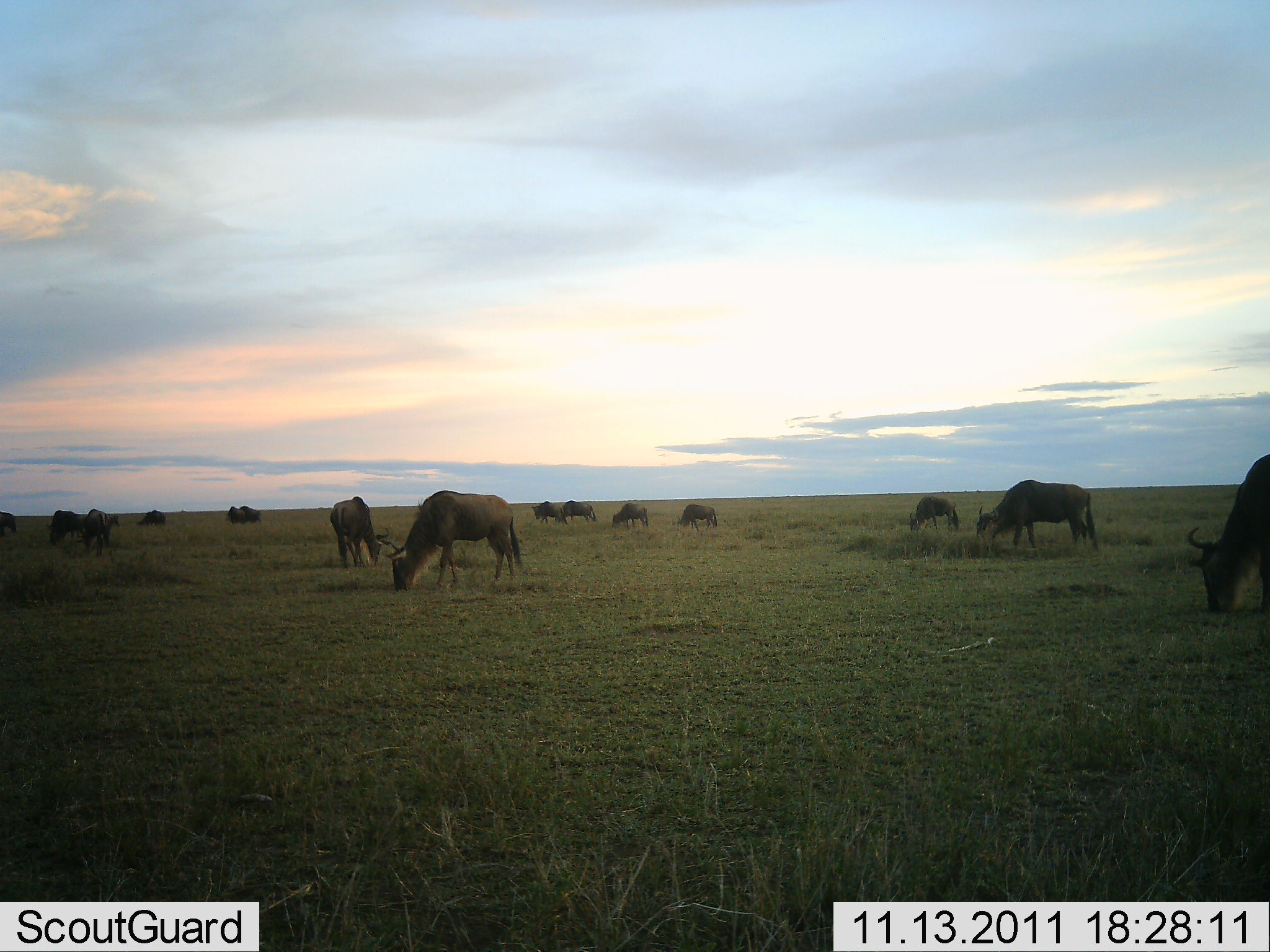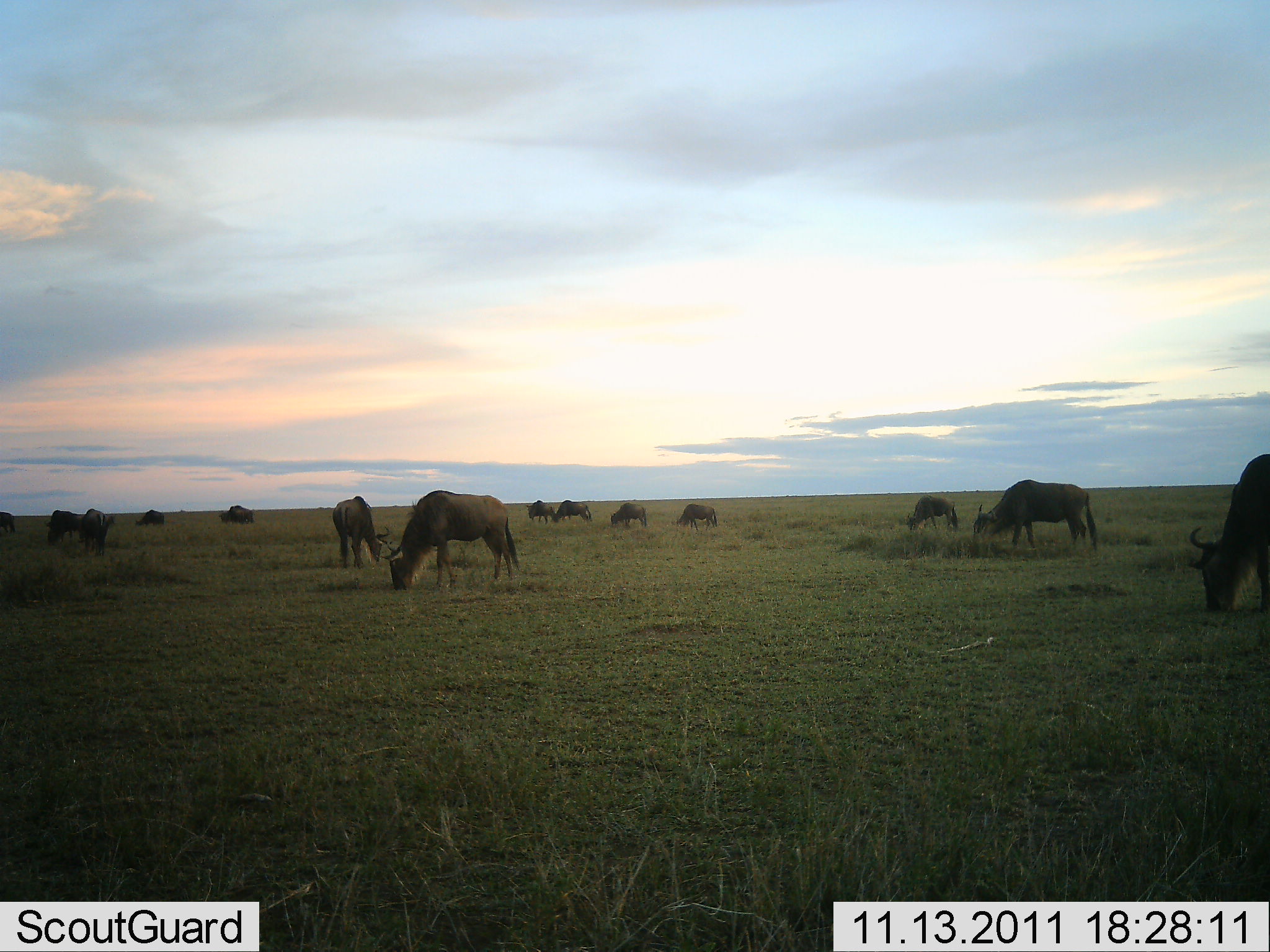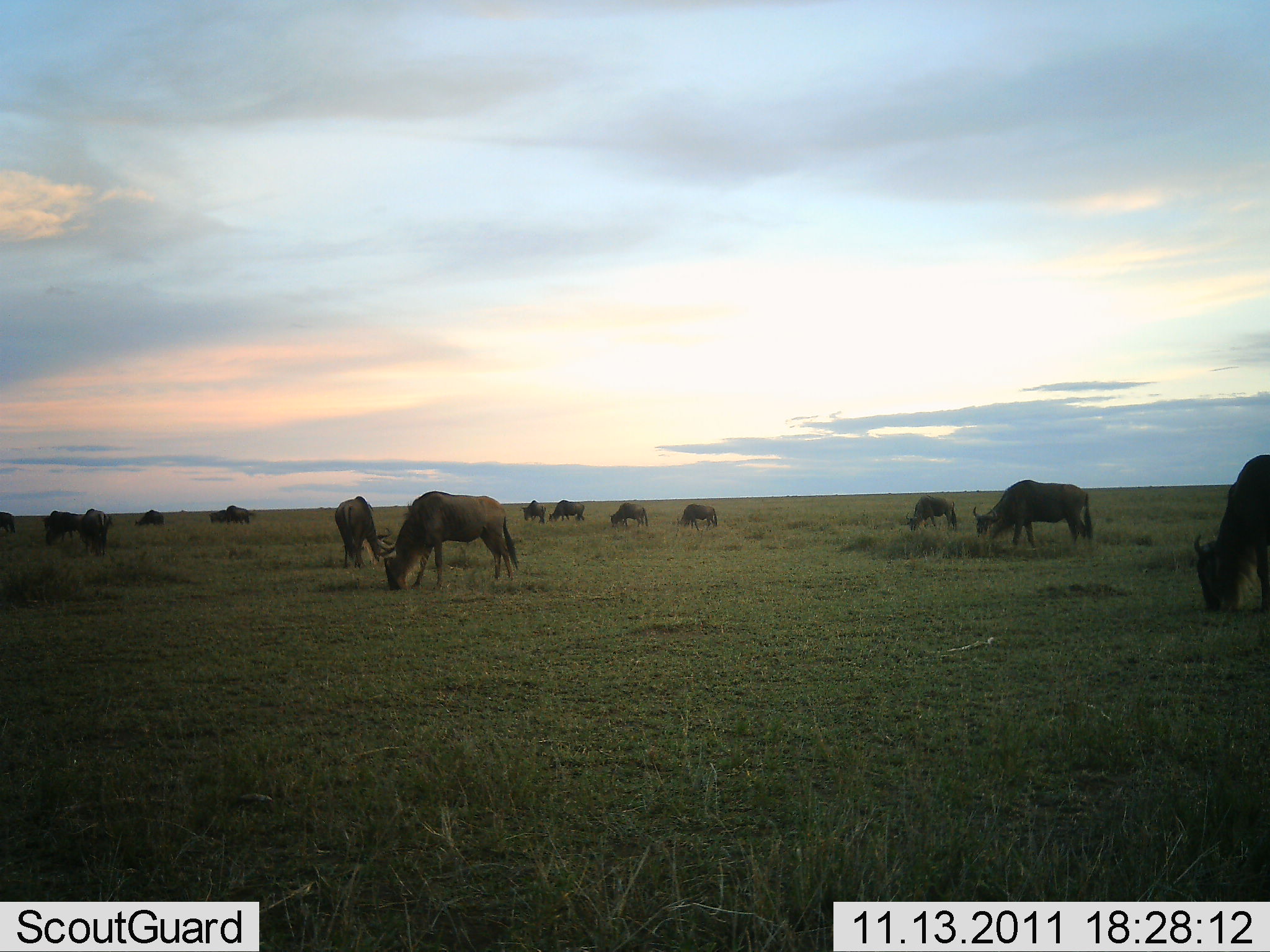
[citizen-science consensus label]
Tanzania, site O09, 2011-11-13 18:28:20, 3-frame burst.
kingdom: Animalia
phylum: Chordata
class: Mammalia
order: Artiodactyla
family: Bovidae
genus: Connochaetes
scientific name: Connochaetes taurinus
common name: blue wildebeest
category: wildebeest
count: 11-50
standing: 27%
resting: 0%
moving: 0%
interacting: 0%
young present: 0%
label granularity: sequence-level